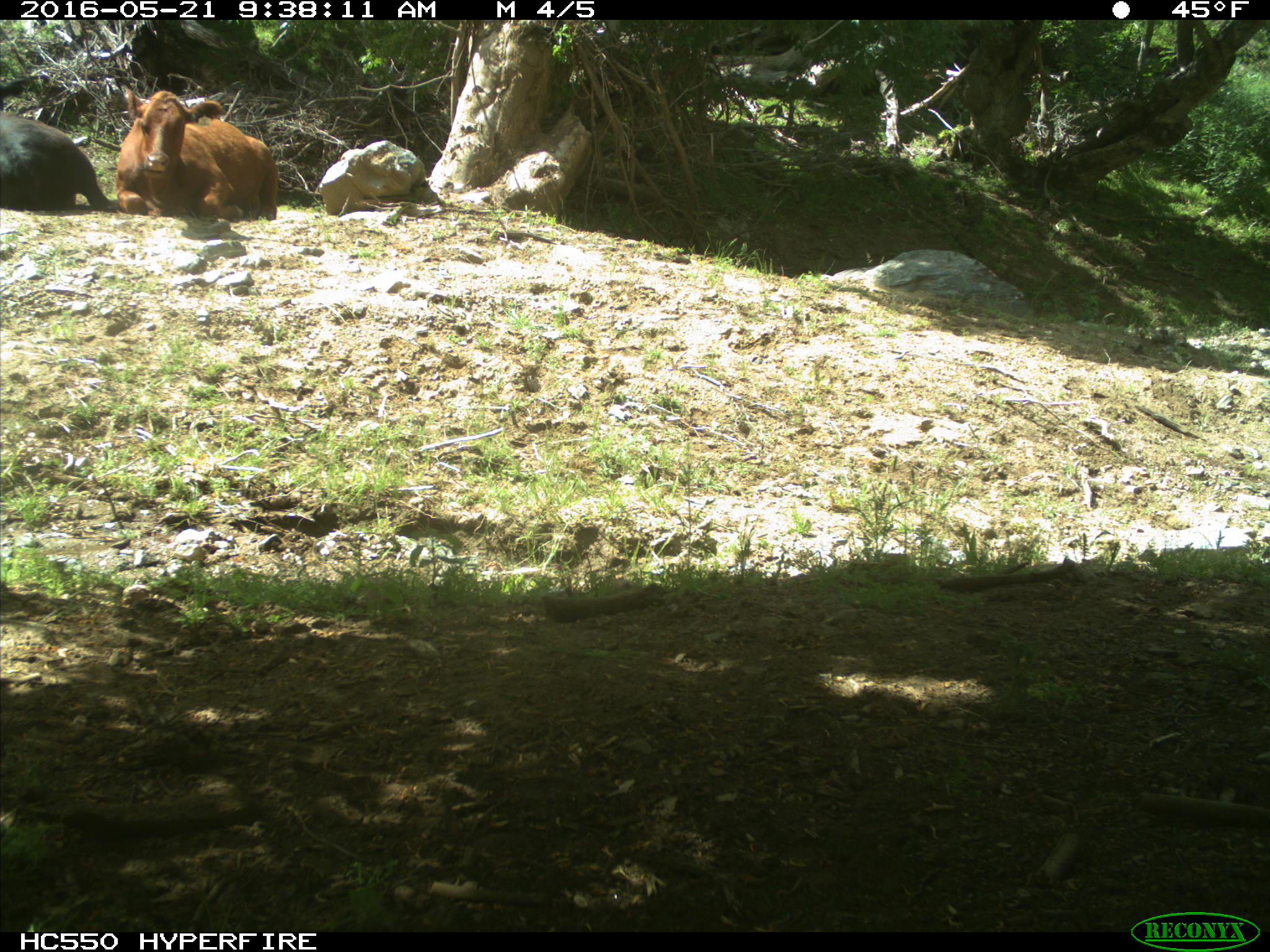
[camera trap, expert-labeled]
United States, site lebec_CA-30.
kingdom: Animalia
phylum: Chordata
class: Mammalia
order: Artiodactyla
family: Bovidae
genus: Bos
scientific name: Bos taurus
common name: domestic cow